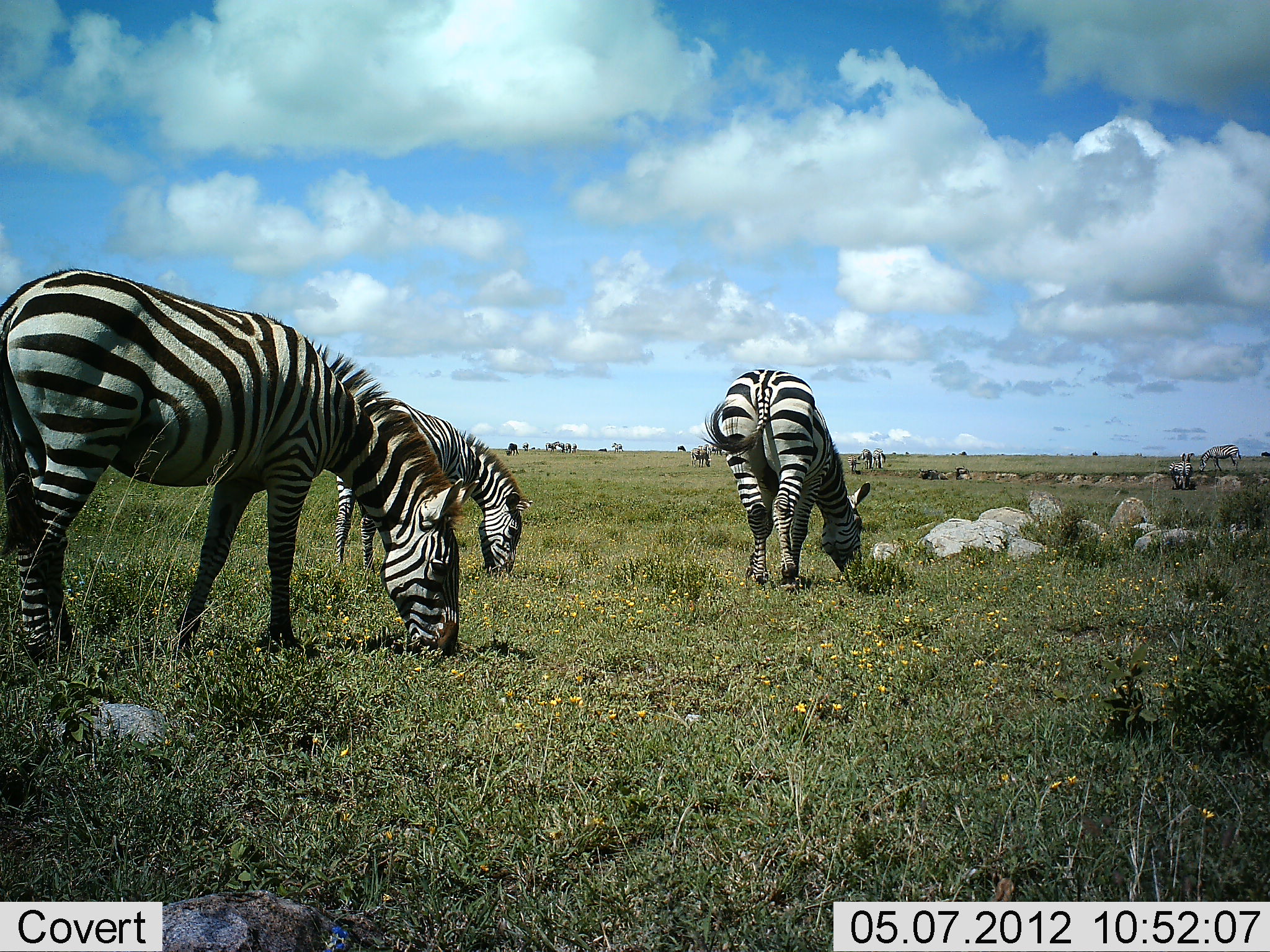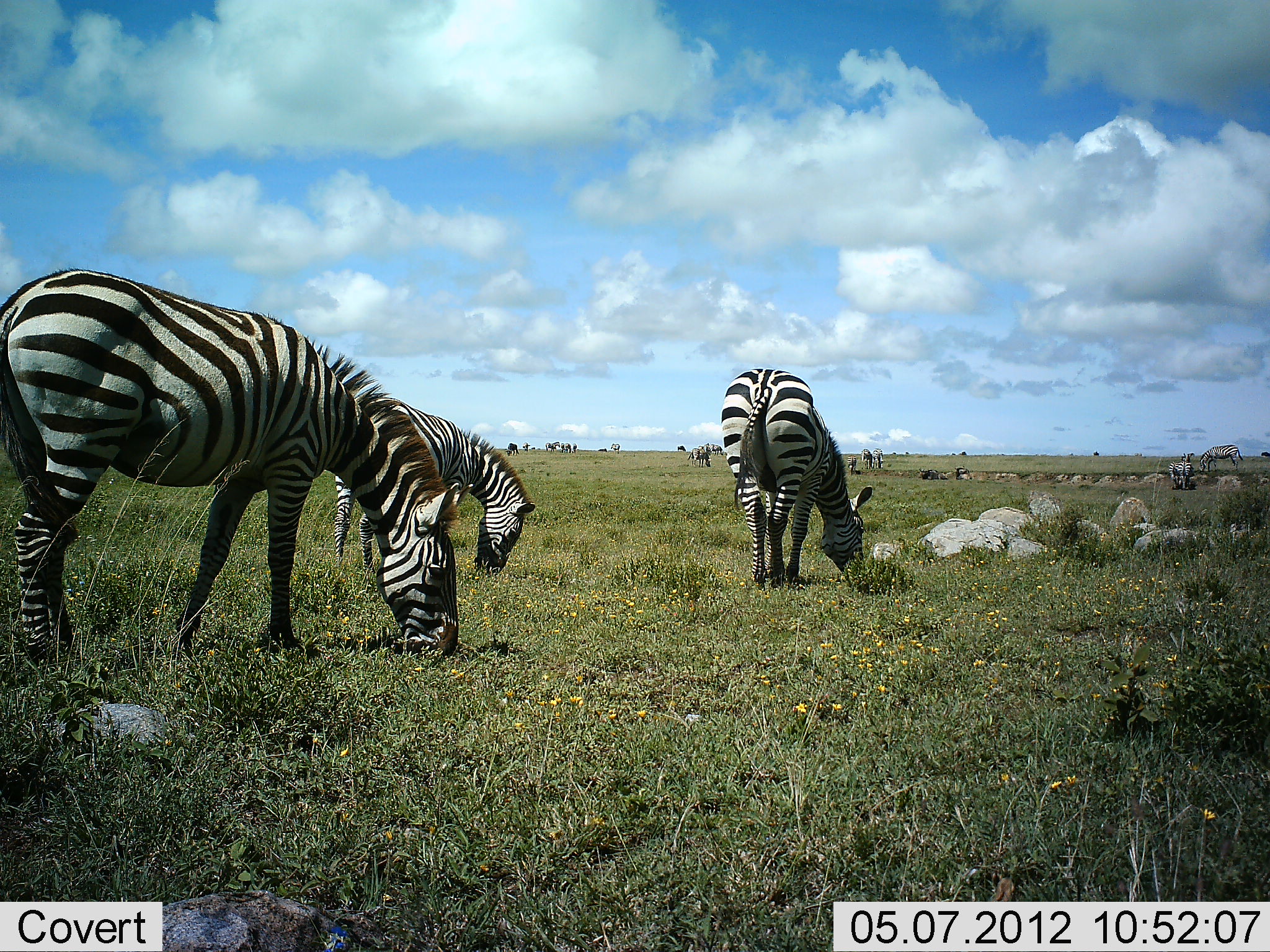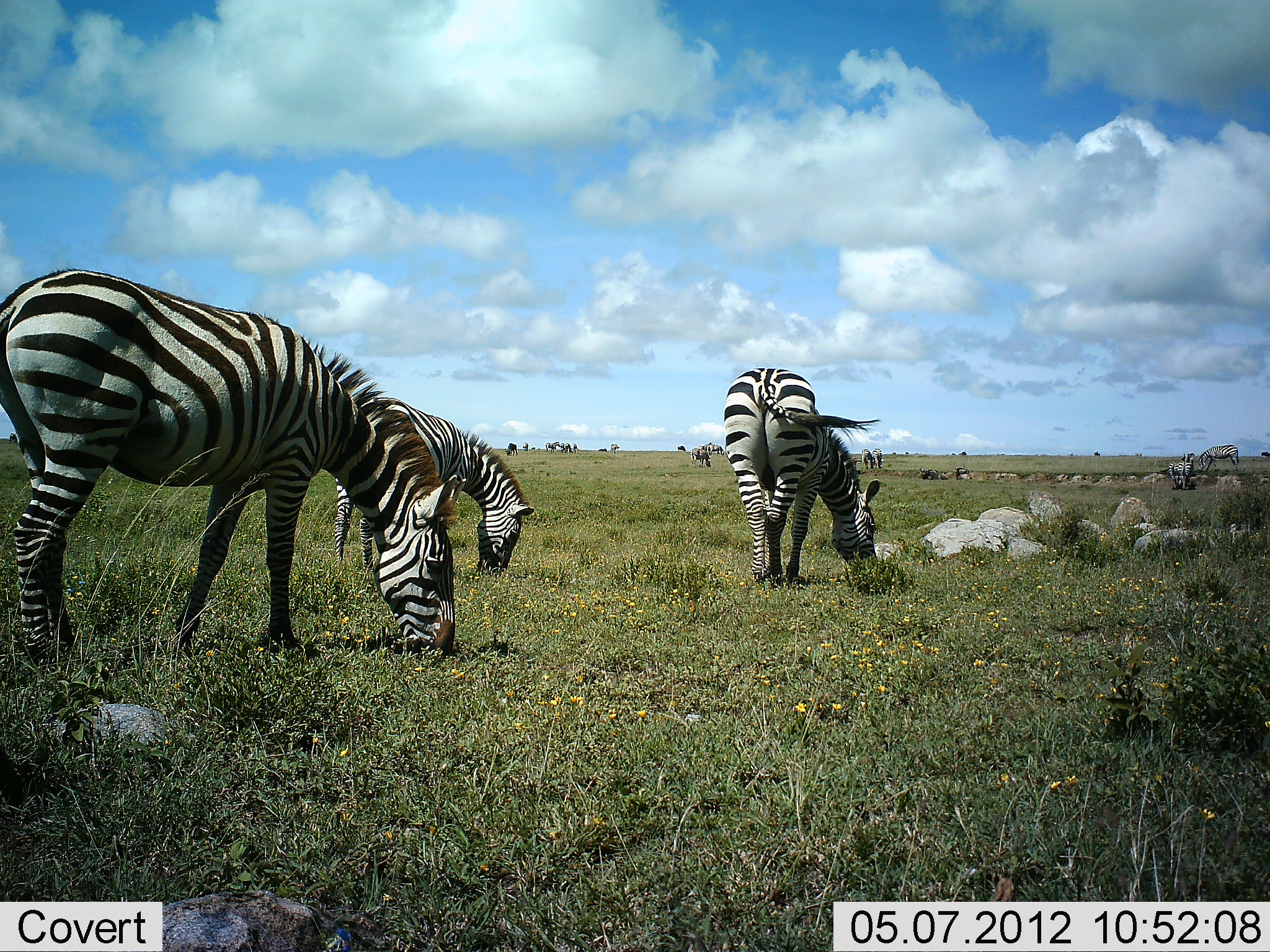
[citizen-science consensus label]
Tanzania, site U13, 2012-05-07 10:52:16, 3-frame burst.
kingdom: Animalia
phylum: Chordata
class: Mammalia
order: Perissodactyla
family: Equidae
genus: Equus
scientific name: Equus quagga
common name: plains zebra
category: zebra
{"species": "zebra (plains zebra) (Equus quagga)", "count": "8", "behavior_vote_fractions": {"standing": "40%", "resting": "0%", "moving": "10%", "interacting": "0%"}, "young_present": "10%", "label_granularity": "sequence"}